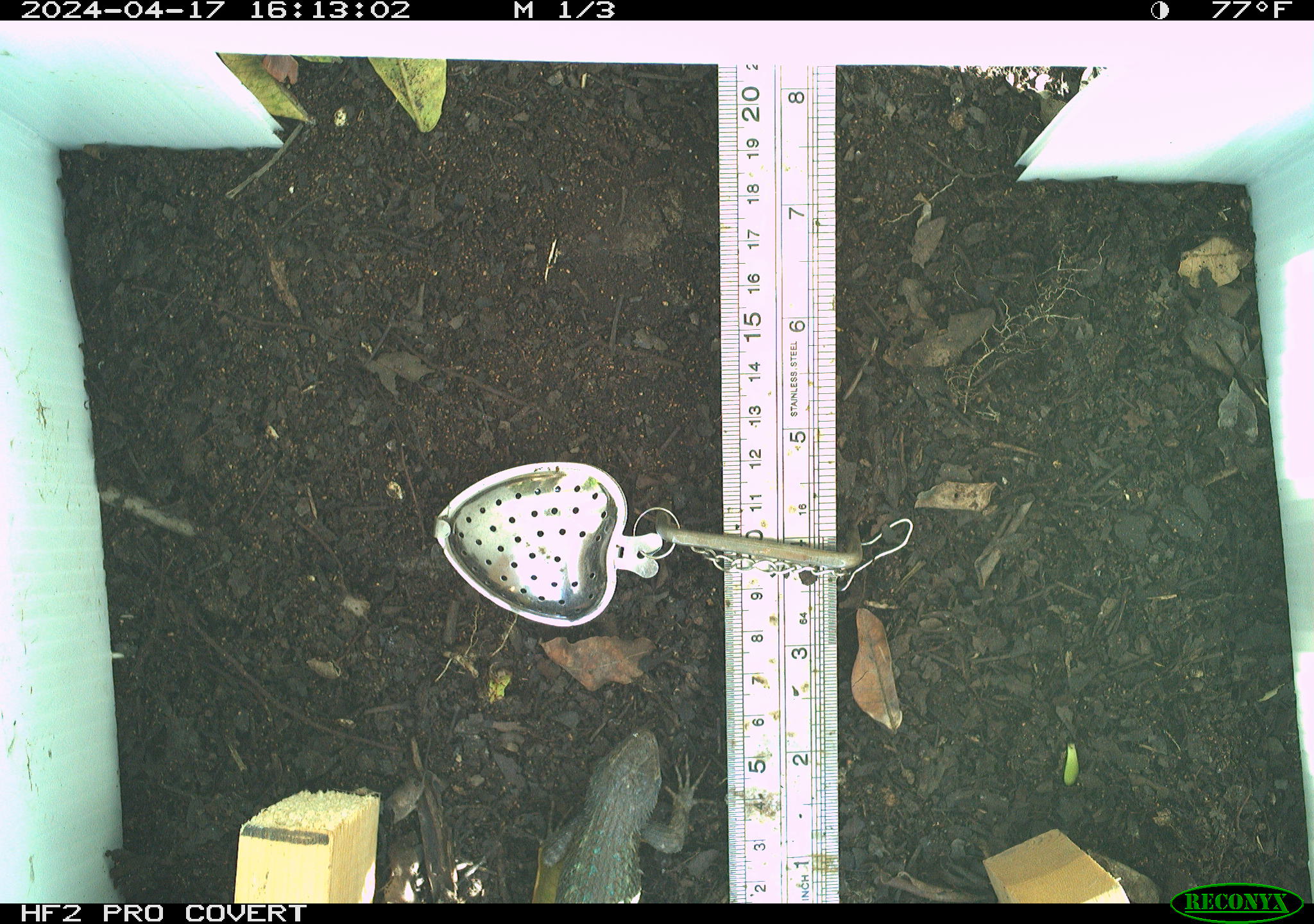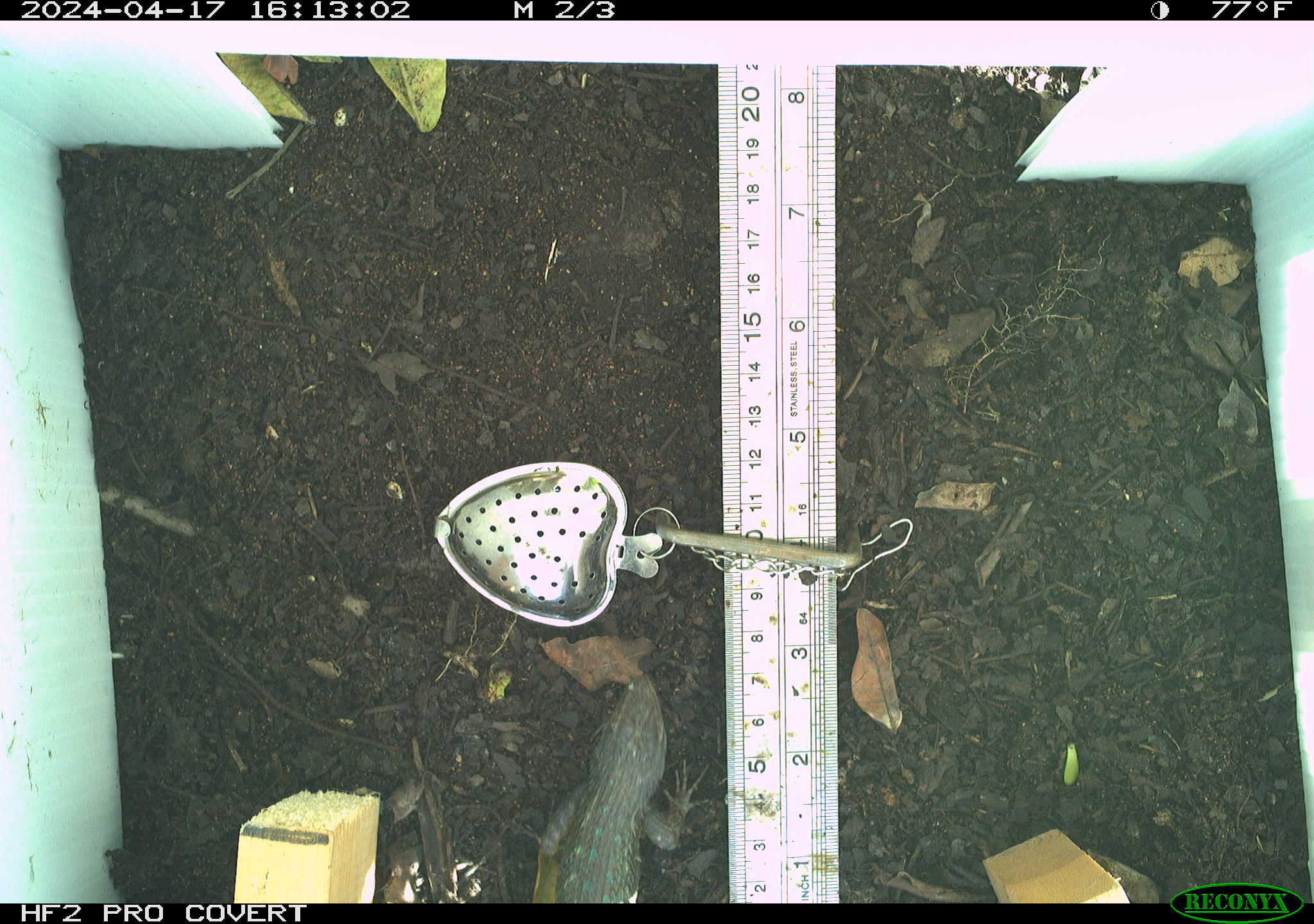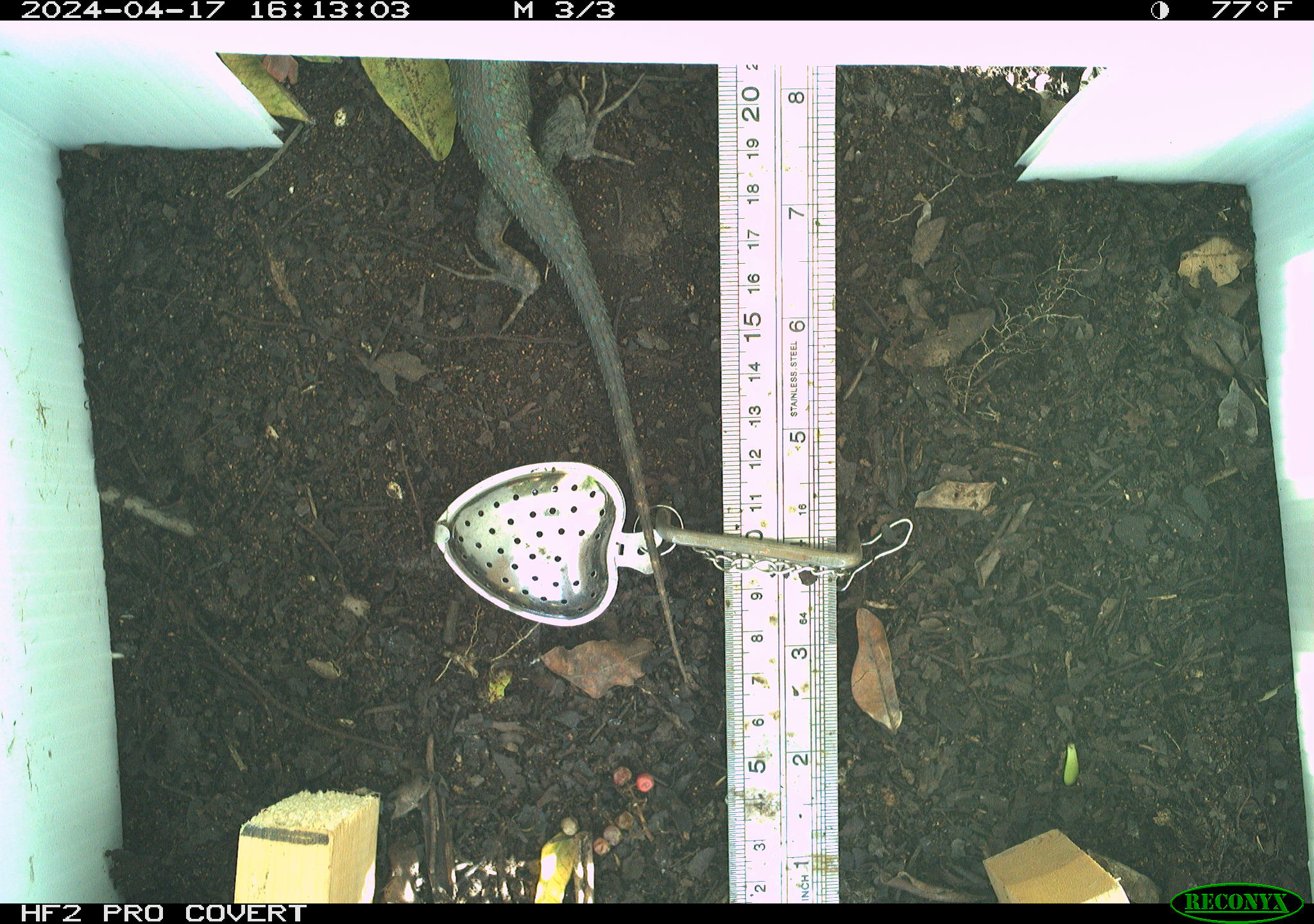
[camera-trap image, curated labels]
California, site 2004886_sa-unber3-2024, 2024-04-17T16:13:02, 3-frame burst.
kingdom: Animalia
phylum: Chordata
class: Reptilia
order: Squamata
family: Phrynosomatidae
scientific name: Phrynosomatidae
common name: phrynosomatid lizards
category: phrynosomatidae family